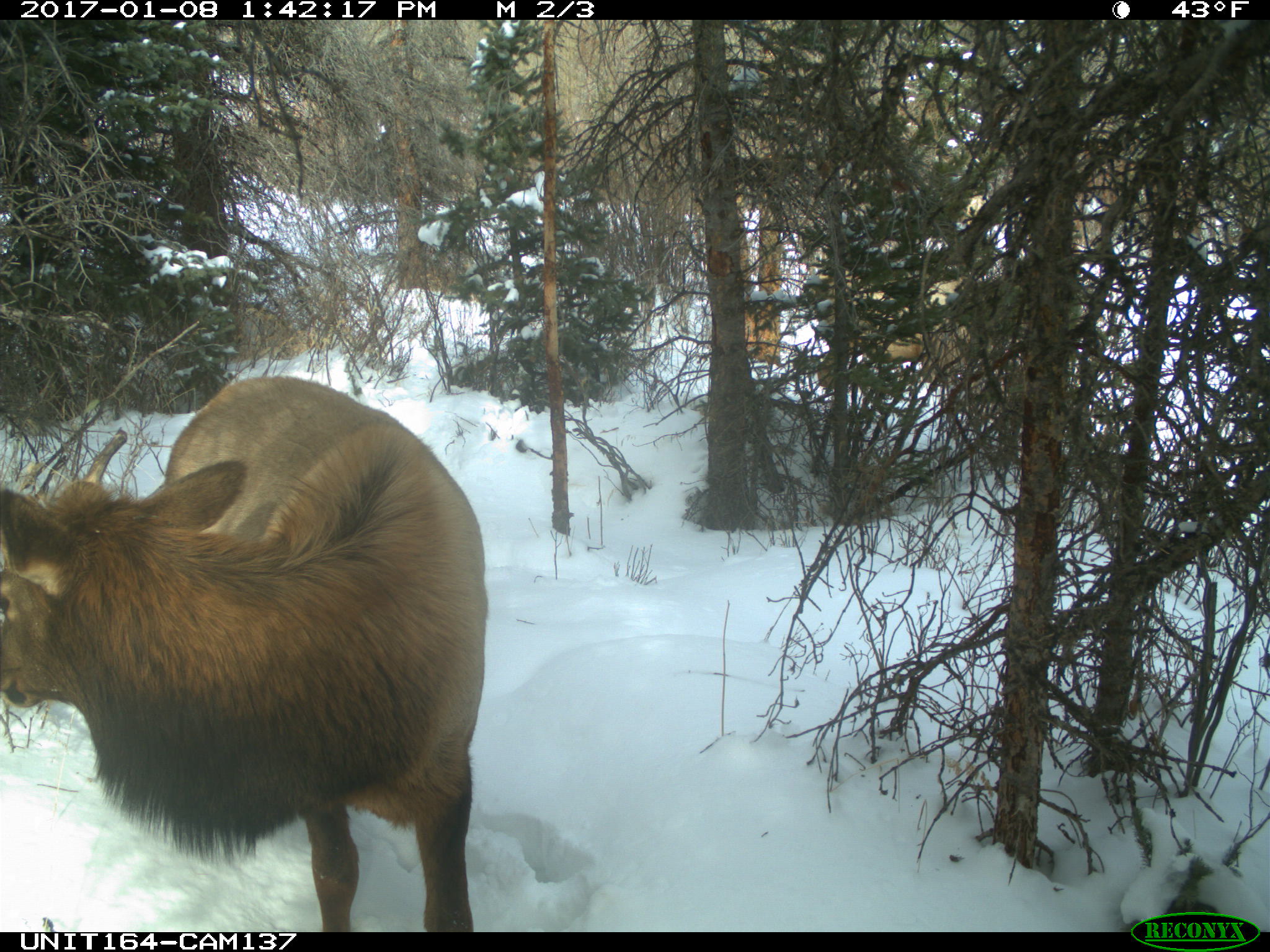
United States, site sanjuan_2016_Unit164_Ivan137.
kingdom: Animalia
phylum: Chordata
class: Mammalia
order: Artiodactyla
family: Cervidae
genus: Cervus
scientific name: Cervus elaphus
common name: red deer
Cervus elaphus (red deer).